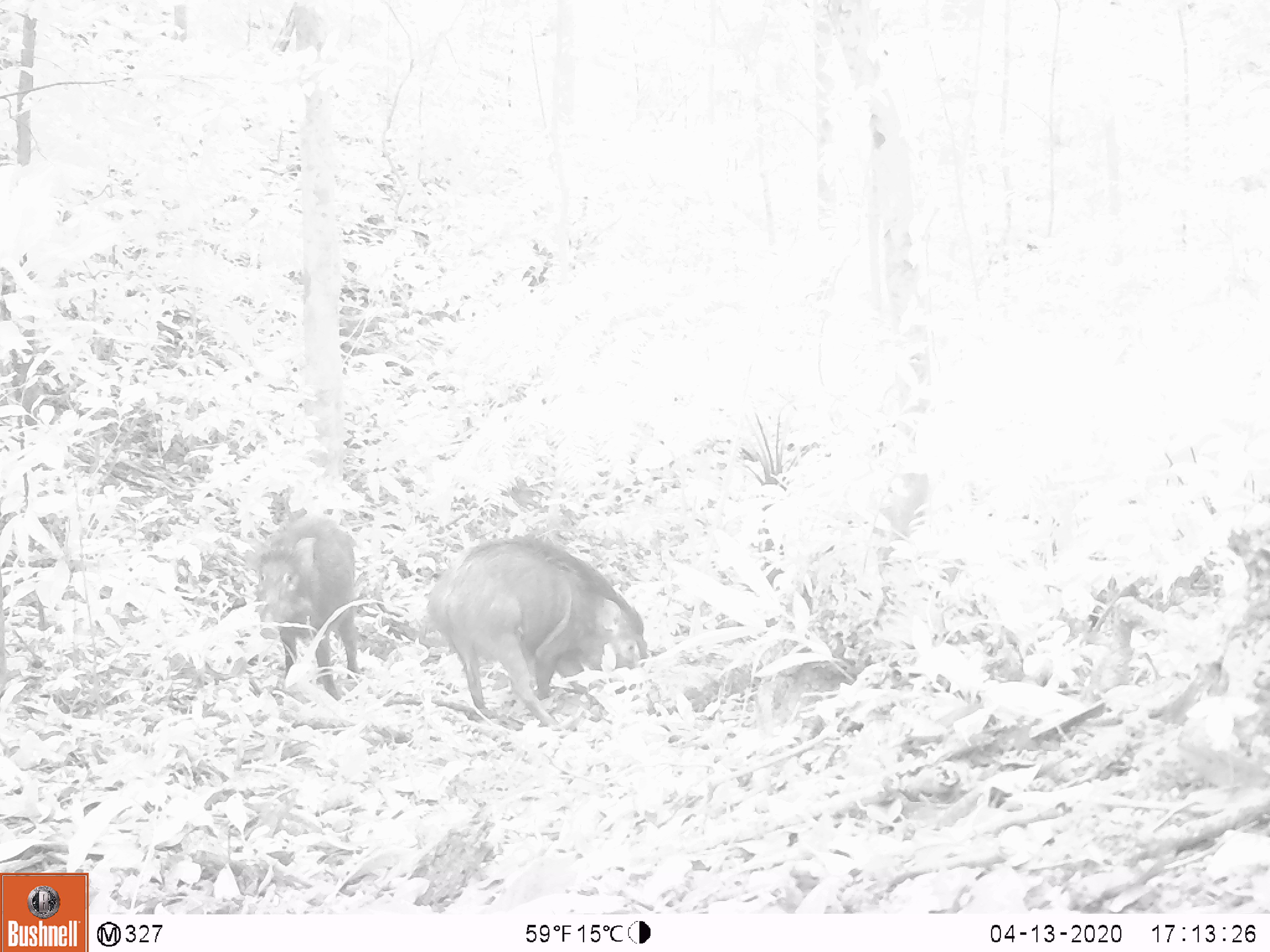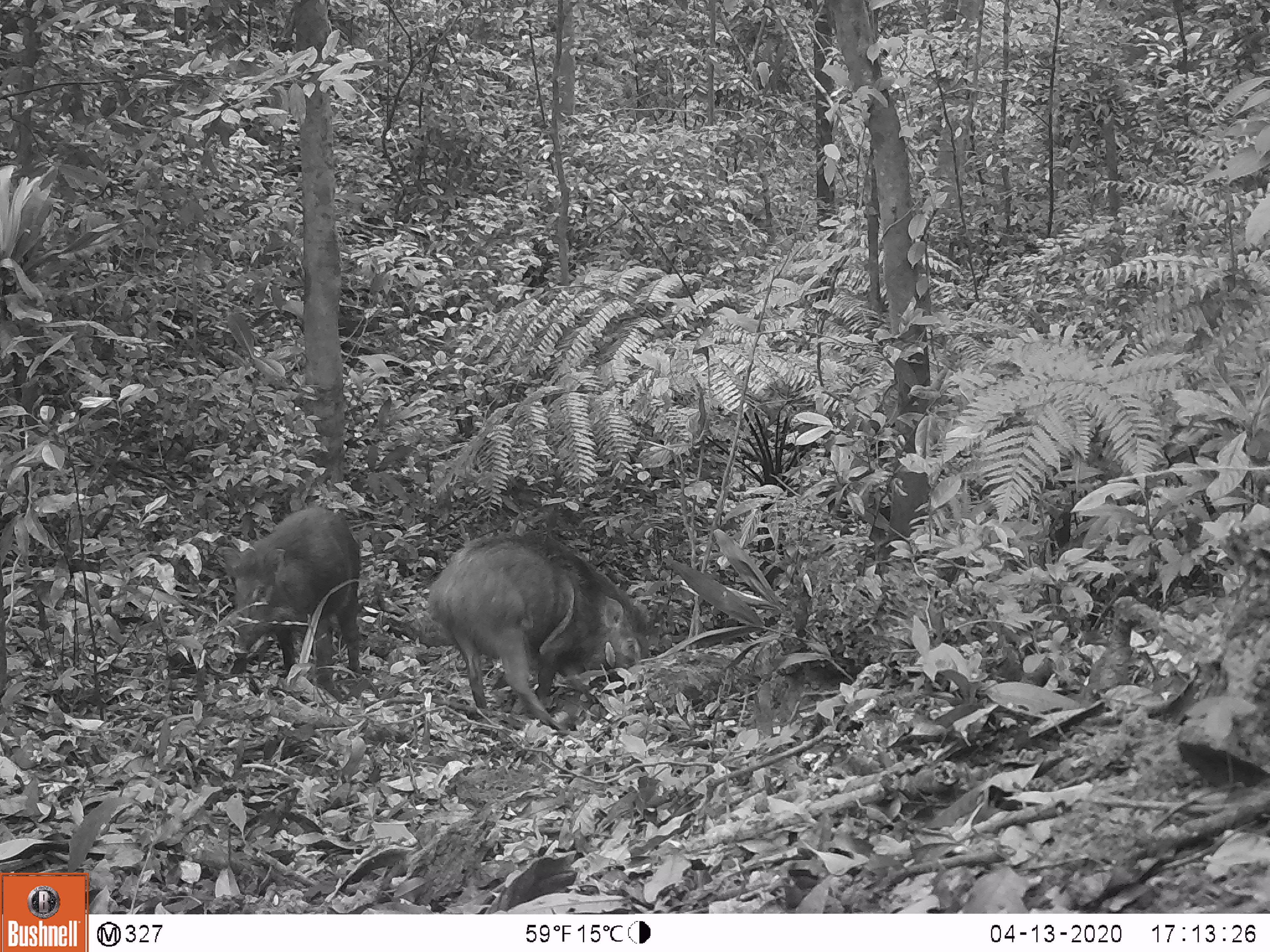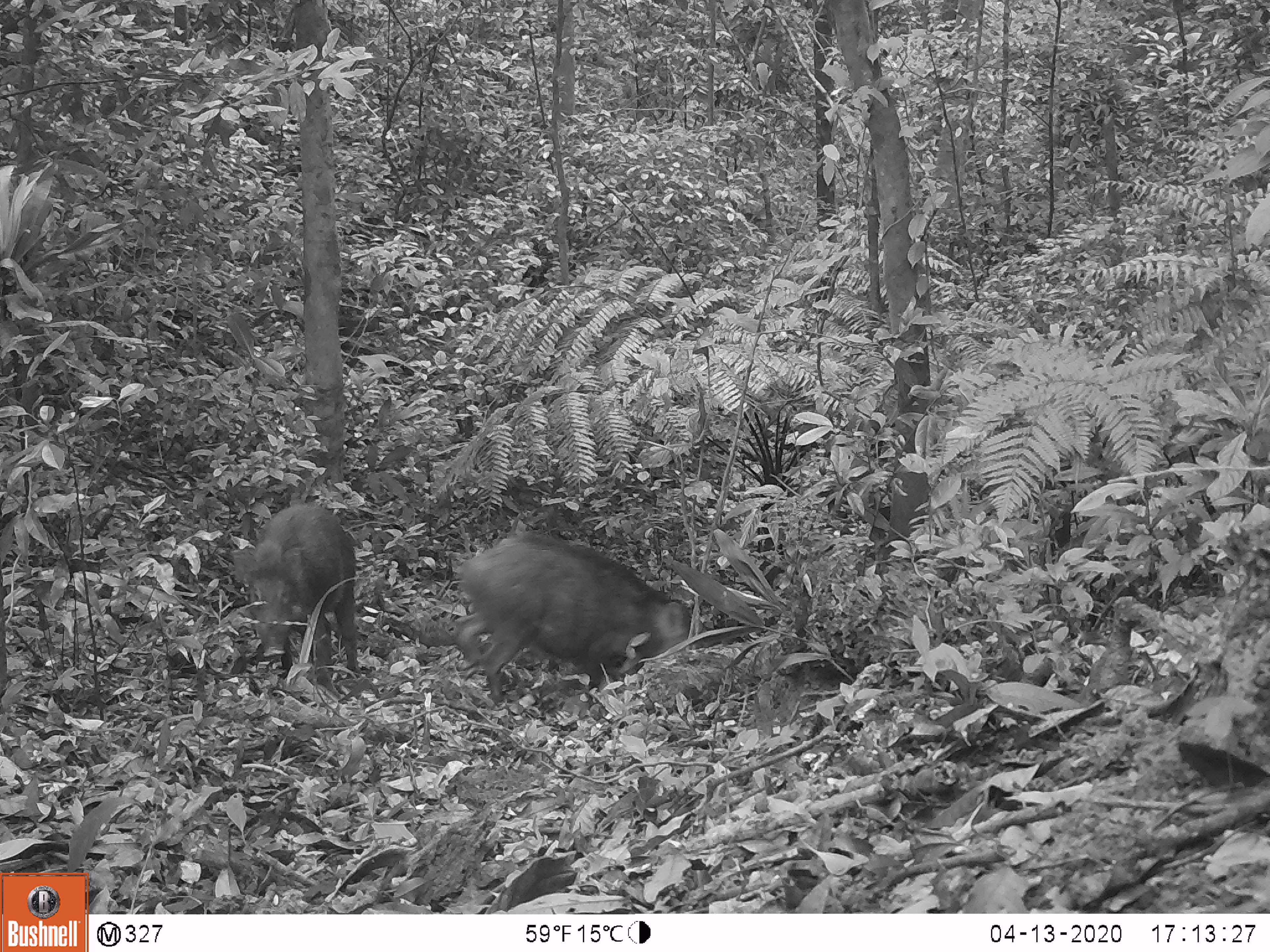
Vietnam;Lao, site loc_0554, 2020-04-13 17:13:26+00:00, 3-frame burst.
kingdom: Animalia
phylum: Chordata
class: Mammalia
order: Artiodactyla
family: Suidae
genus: Sus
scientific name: Sus scrofa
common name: eurasian wild pig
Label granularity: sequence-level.